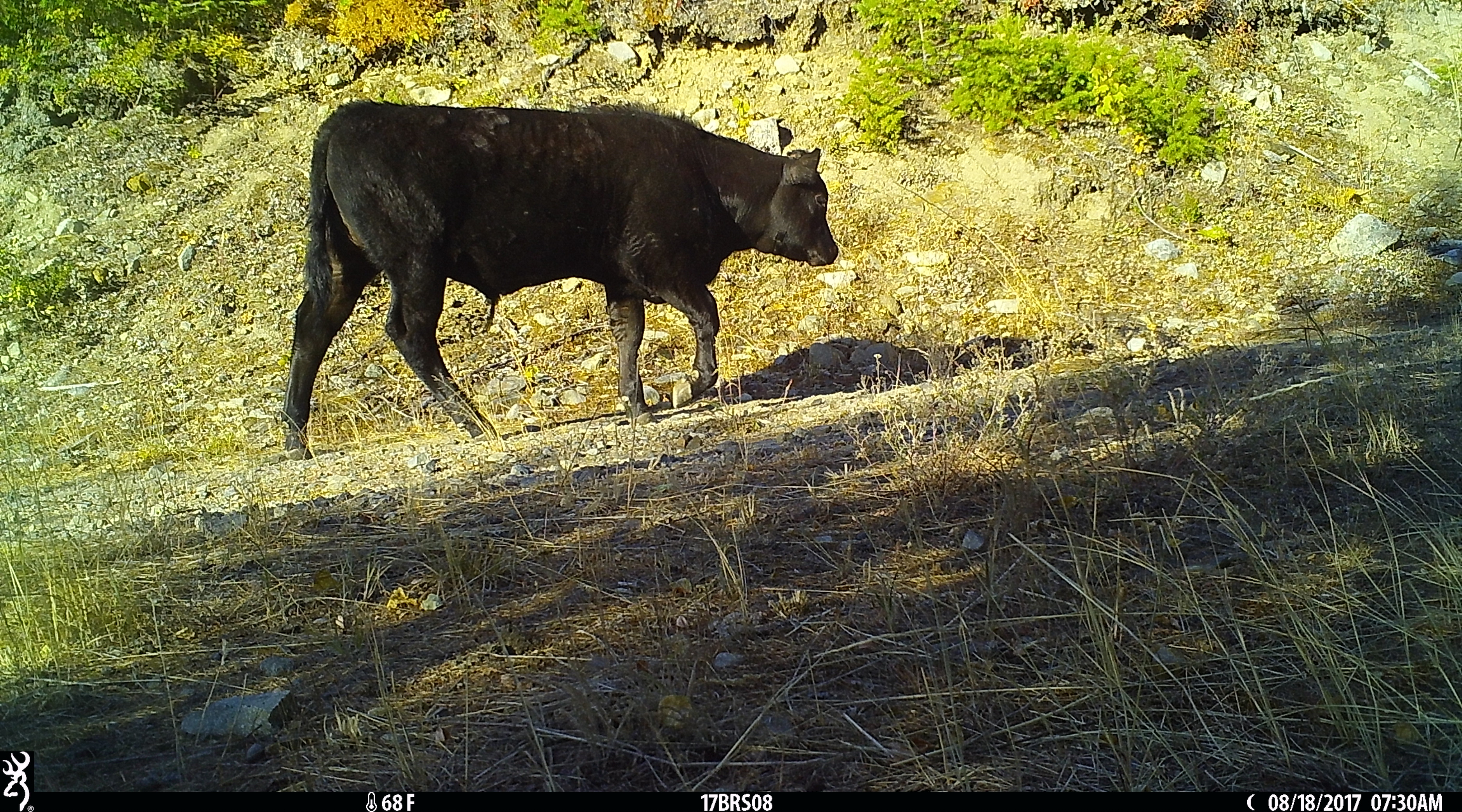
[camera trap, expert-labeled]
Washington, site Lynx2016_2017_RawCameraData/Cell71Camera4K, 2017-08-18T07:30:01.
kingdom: Animalia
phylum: Chordata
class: Mammalia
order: Artiodactyla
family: Bovidae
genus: Bos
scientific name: Bos taurus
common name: domestic cattle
Domestic cattle (Bos taurus). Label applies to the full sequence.